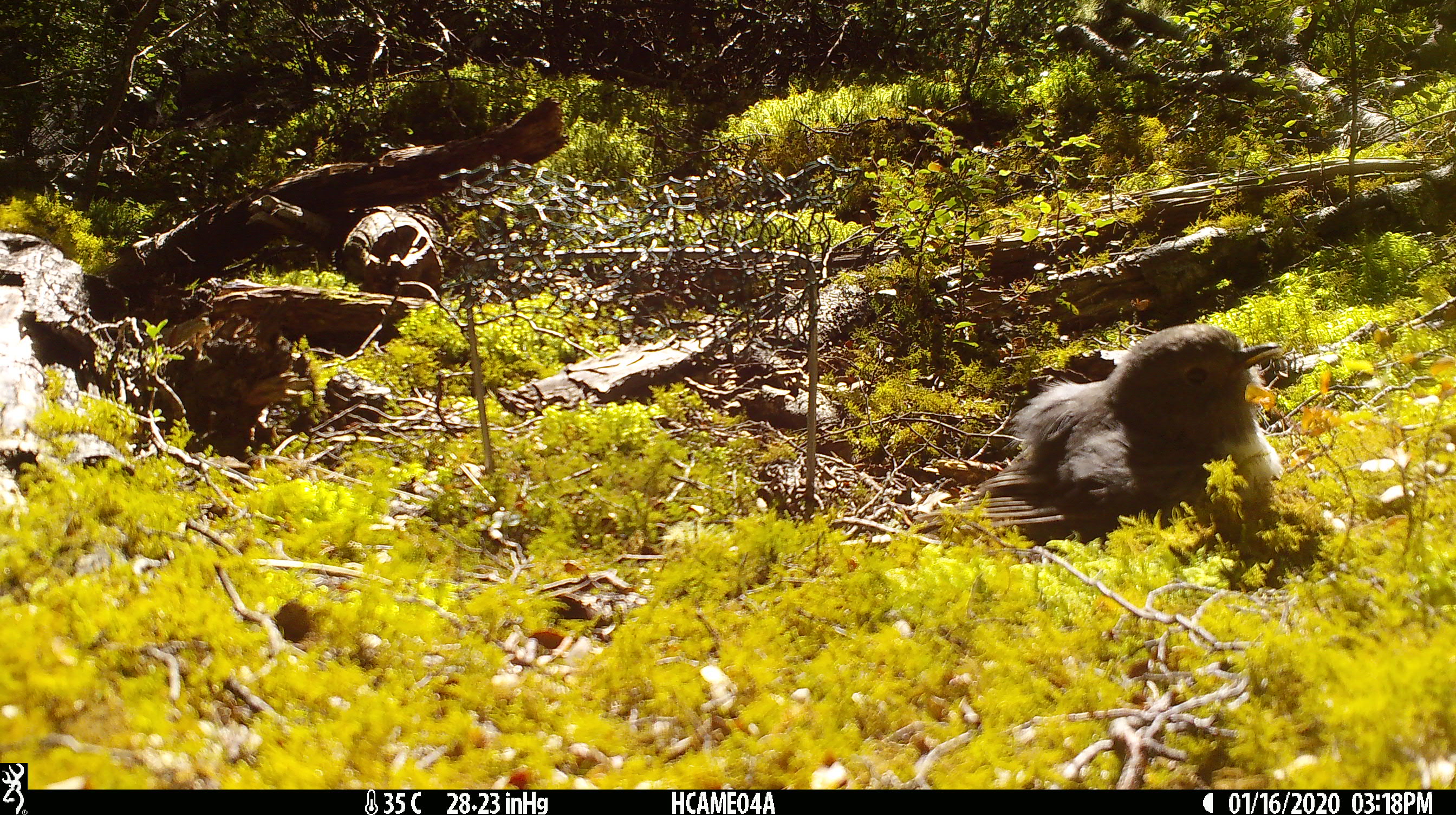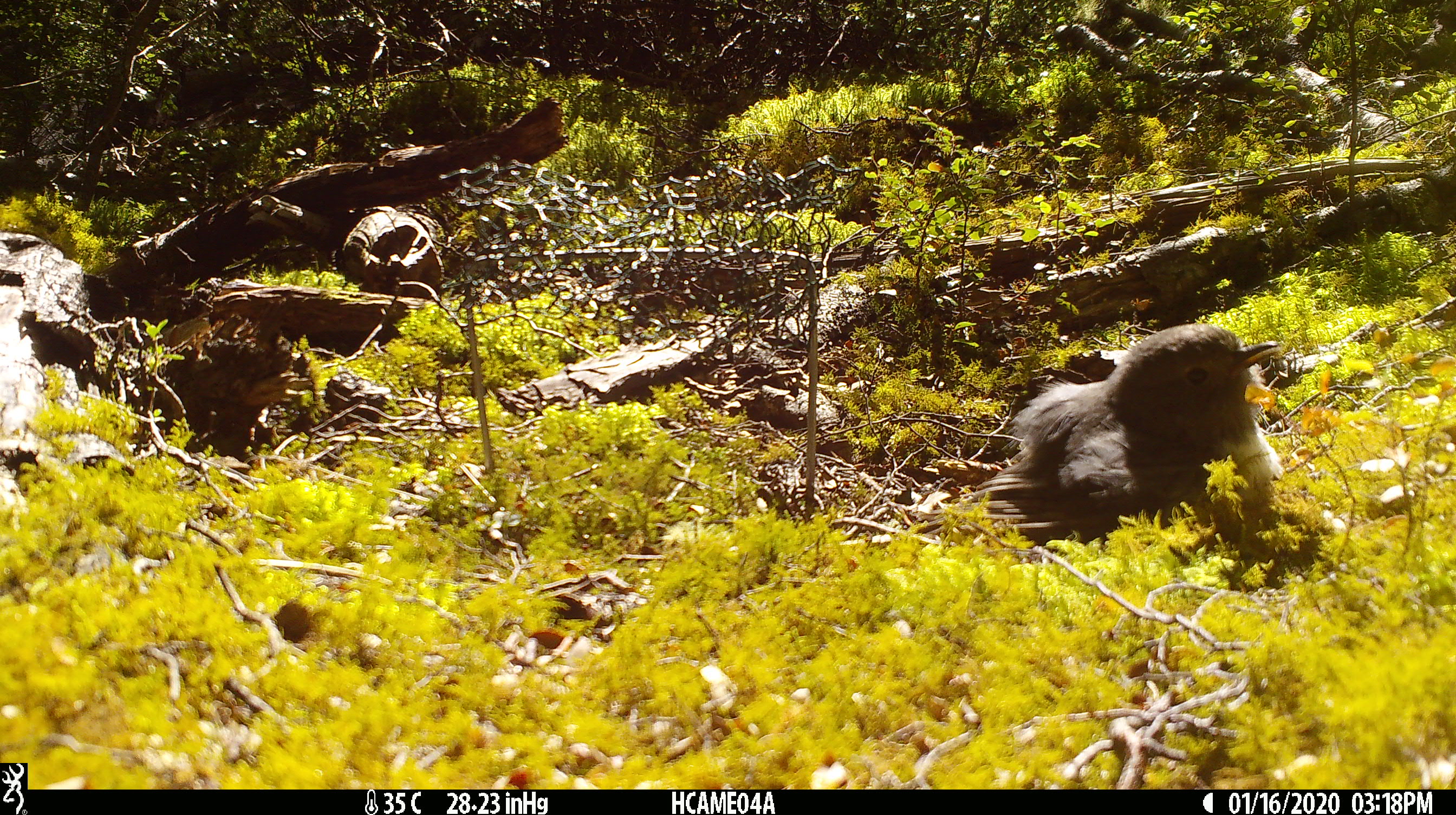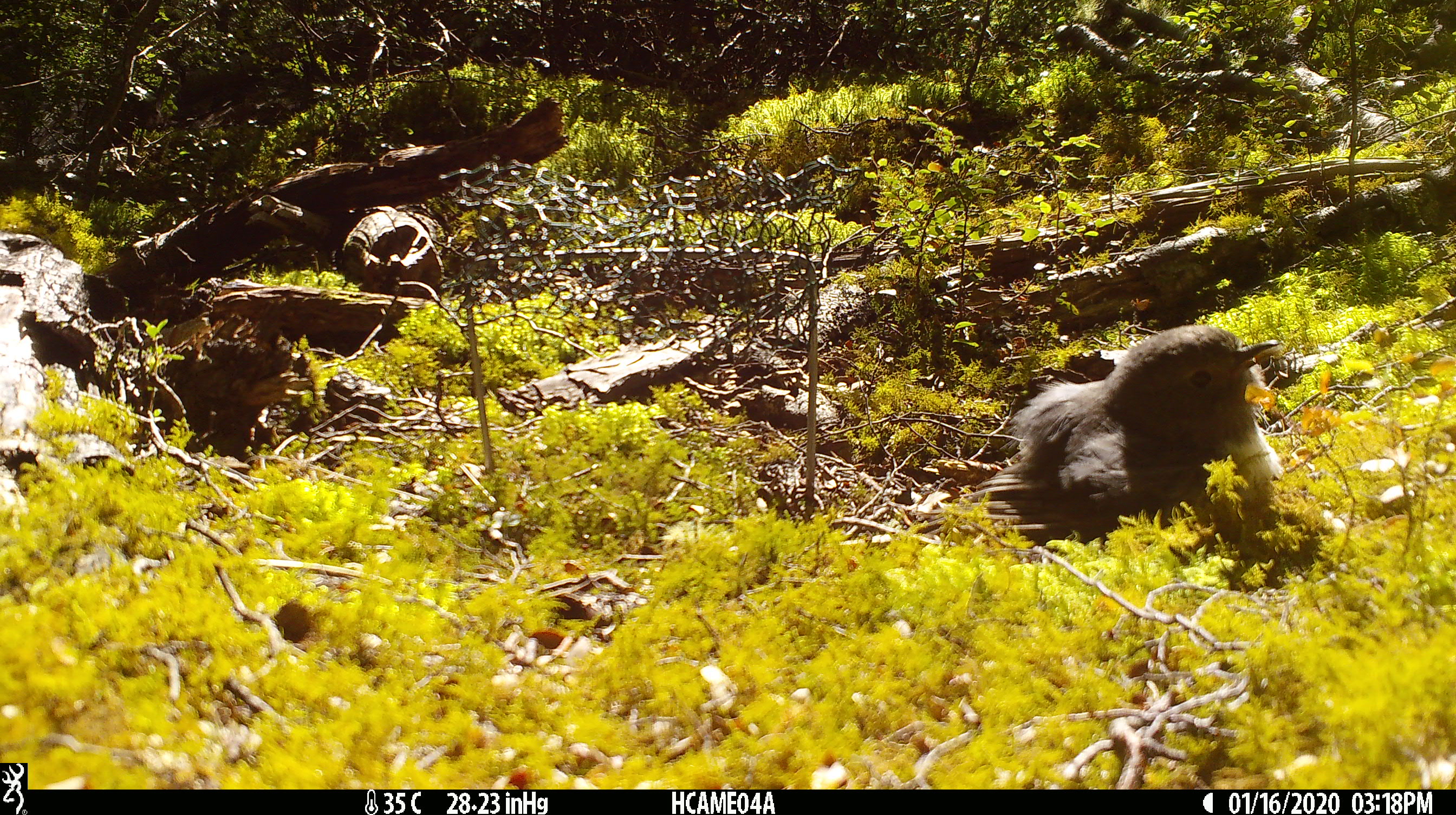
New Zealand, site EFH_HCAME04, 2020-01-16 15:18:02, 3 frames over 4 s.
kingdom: Animalia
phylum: Chordata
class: Aves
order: Passeriformes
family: Petroicidae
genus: Petroica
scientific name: Petroica australis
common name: new zealand robin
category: robin